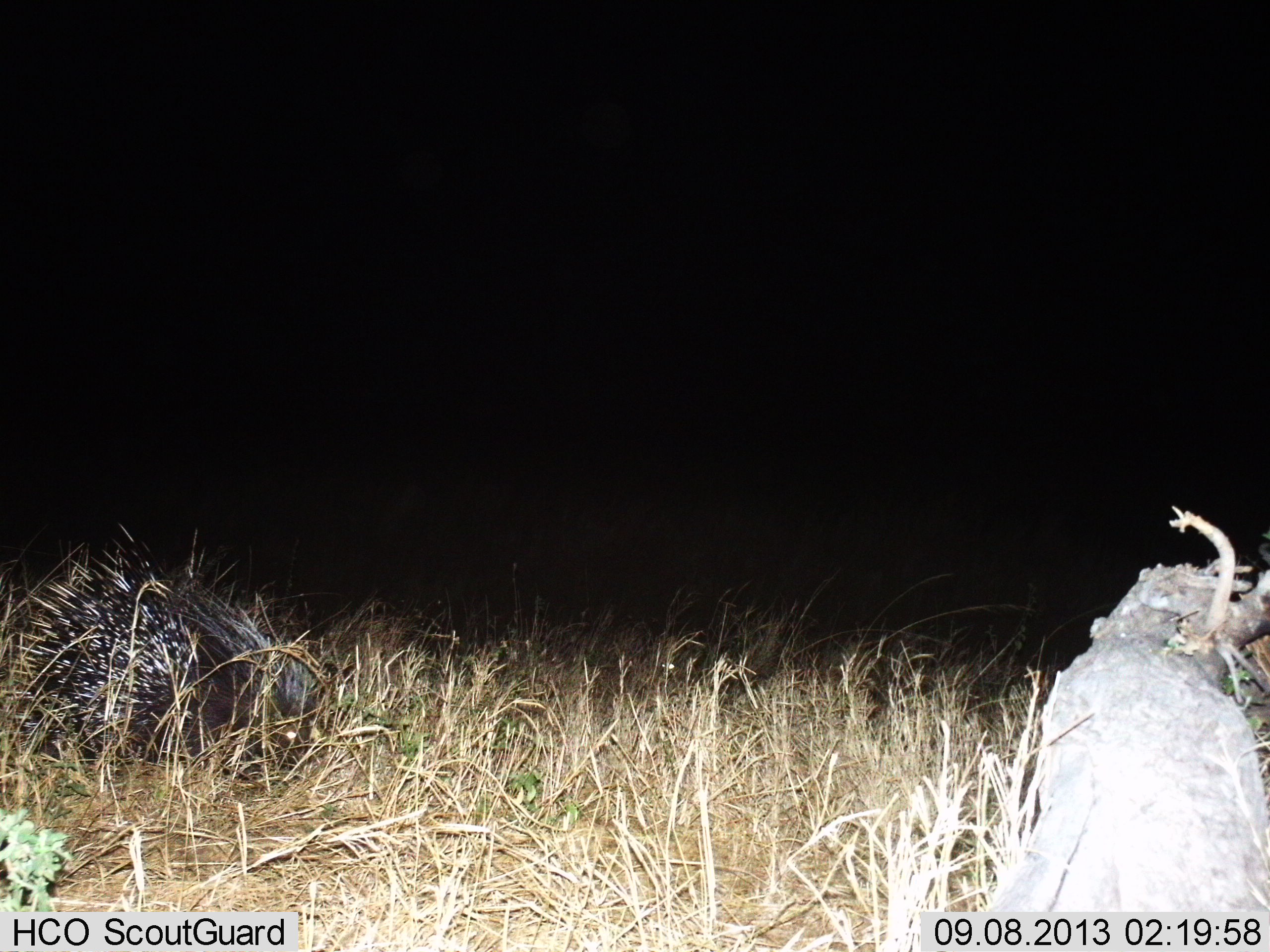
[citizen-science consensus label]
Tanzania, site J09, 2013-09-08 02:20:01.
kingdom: Animalia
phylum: Chordata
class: Mammalia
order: Rodentia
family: Hystricidae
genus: Hystrix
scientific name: Hystrix cristata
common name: crested porcupine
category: porcupine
Porcupine (crested porcupine) (Hystrix cristata), count 1. Behavior (volunteer vote fractions): standing 40%, resting 10%, moving 50%, interacting 0%. Young present (vote fraction): 0%. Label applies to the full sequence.